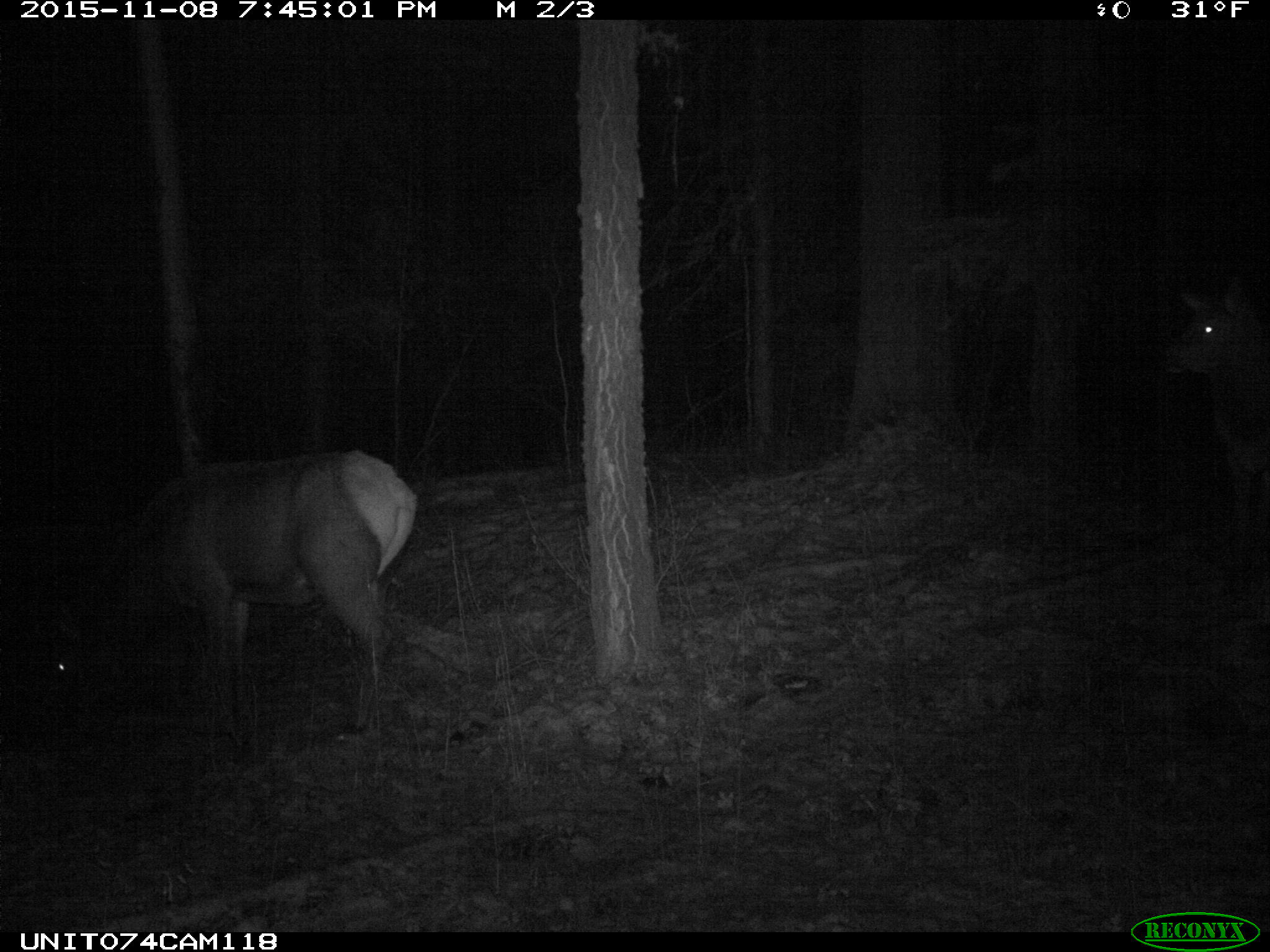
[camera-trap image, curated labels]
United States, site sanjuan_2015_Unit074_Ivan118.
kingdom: Animalia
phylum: Chordata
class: Mammalia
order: Artiodactyla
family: Cervidae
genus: Cervus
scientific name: Cervus elaphus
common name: red deer